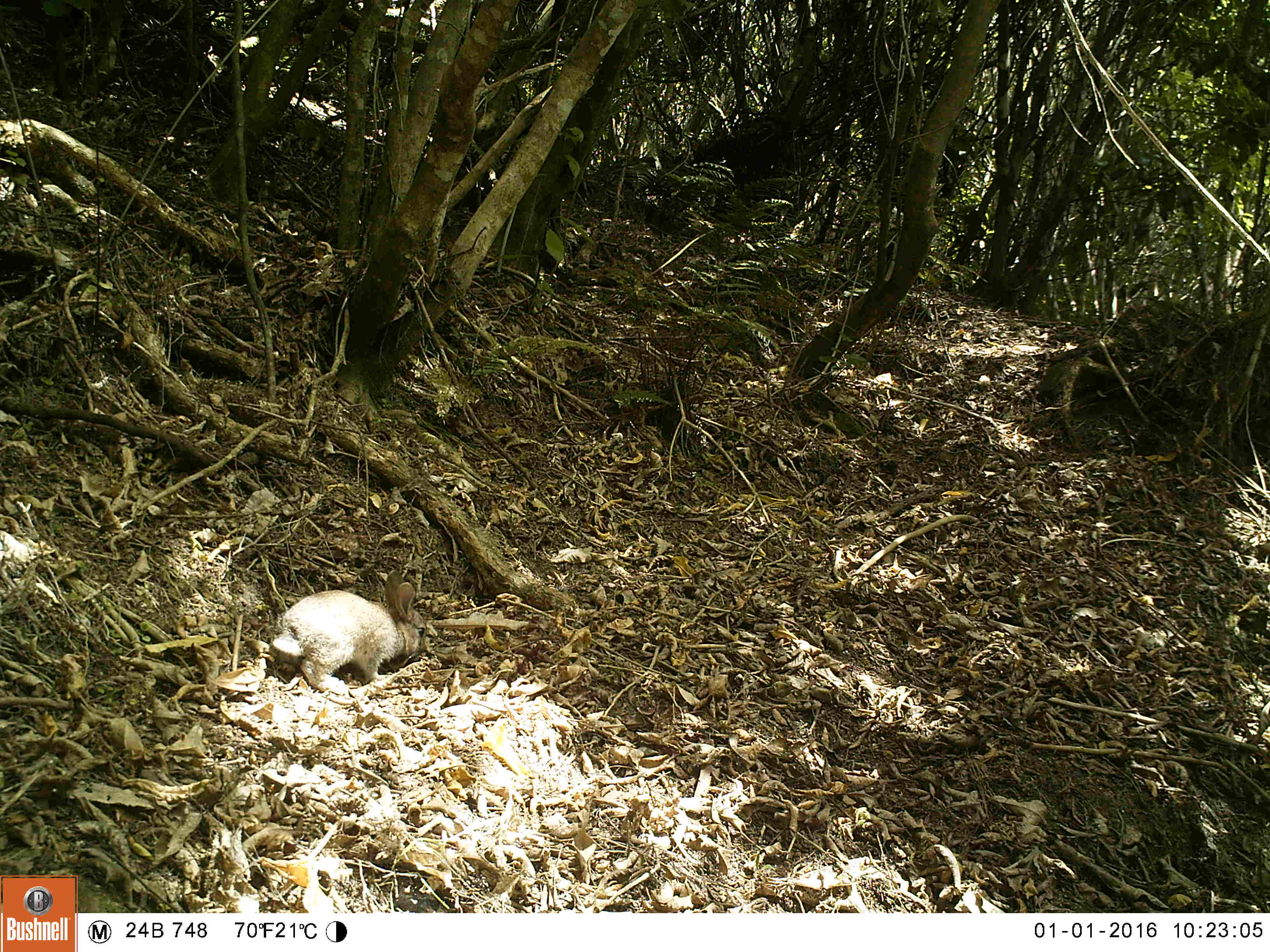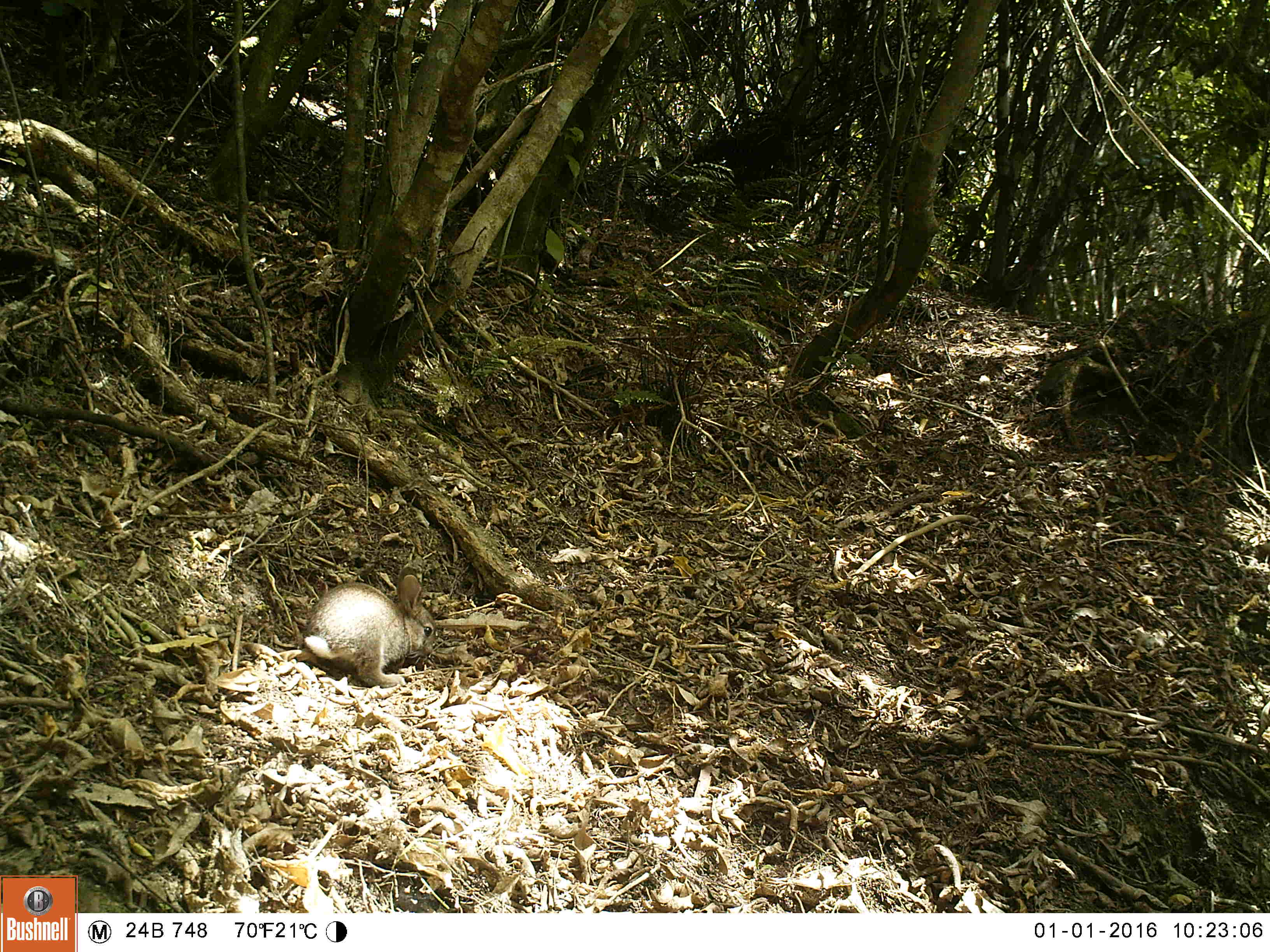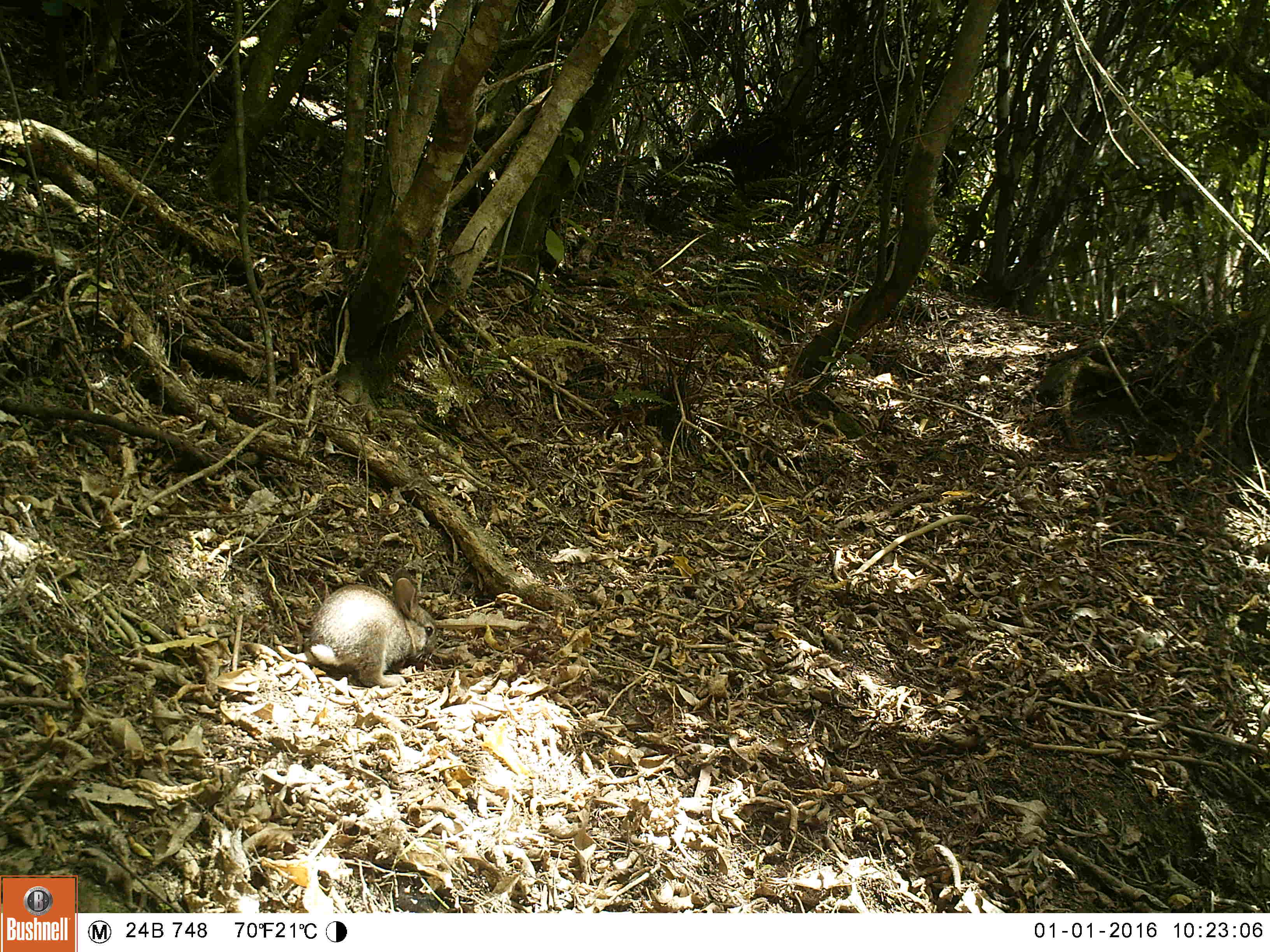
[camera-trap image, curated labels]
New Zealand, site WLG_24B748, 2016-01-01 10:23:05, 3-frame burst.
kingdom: Animalia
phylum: Chordata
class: Mammalia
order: Lagomorpha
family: Leporidae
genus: Oryctolagus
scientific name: Oryctolagus cuniculus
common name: european rabbit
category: rabbit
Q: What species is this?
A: Rabbit (european rabbit) (Oryctolagus cuniculus).